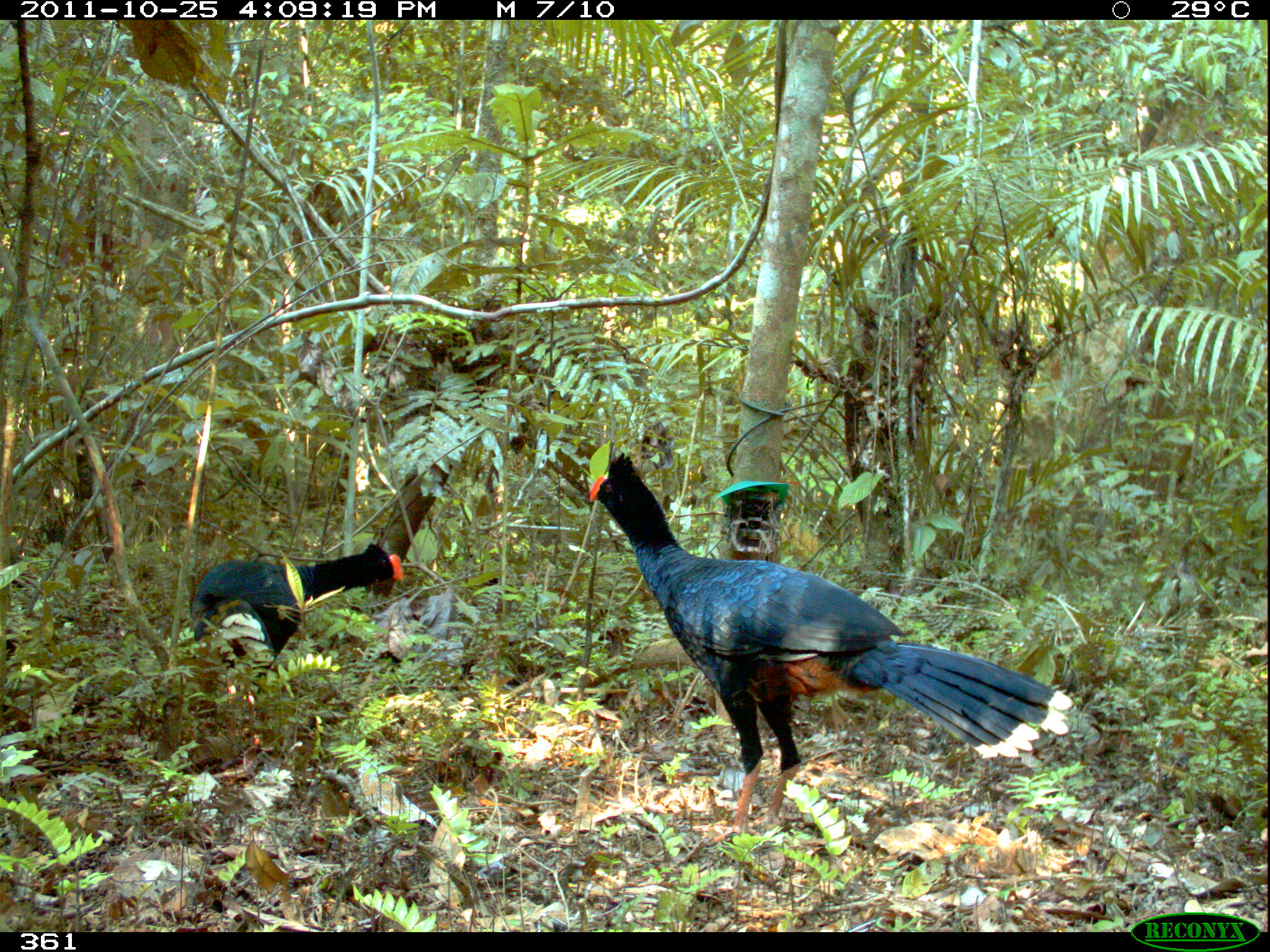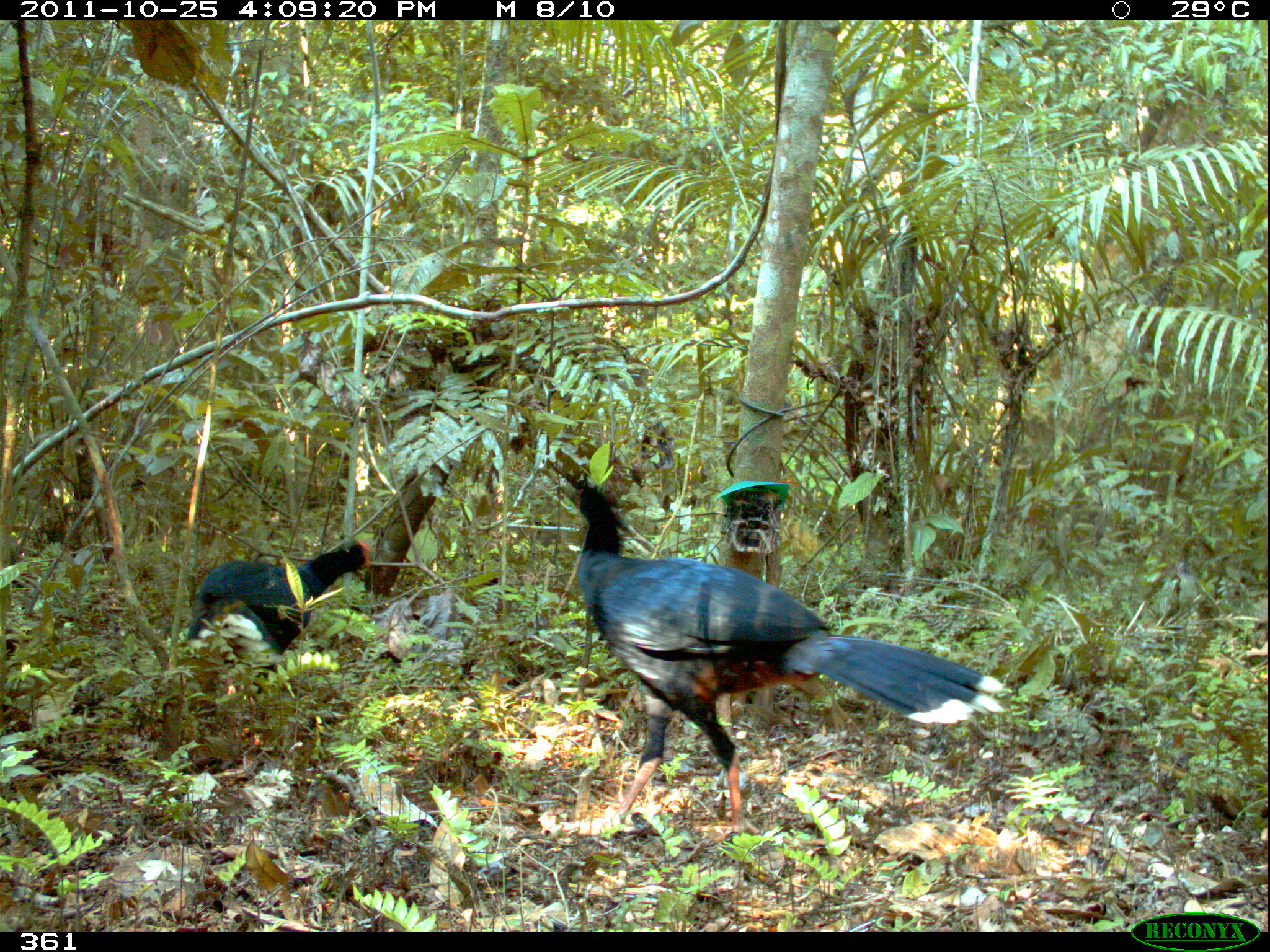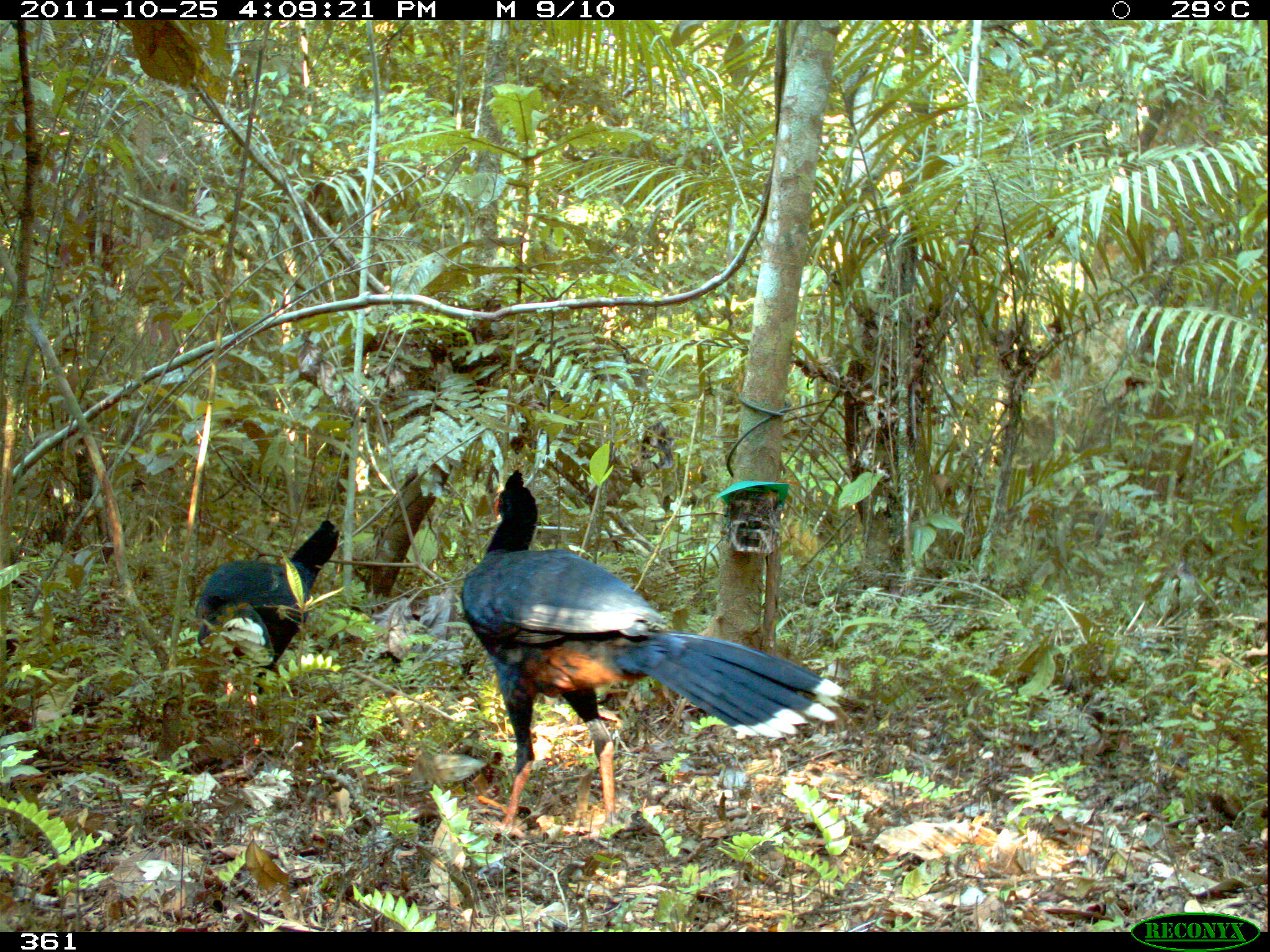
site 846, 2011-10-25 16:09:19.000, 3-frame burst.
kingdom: Animalia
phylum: Chordata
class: Aves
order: Galliformes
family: Cracidae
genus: Mitu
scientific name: Mitu tuberosum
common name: razor-billed curassow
Mitu tuberosum (razor-billed curassow).